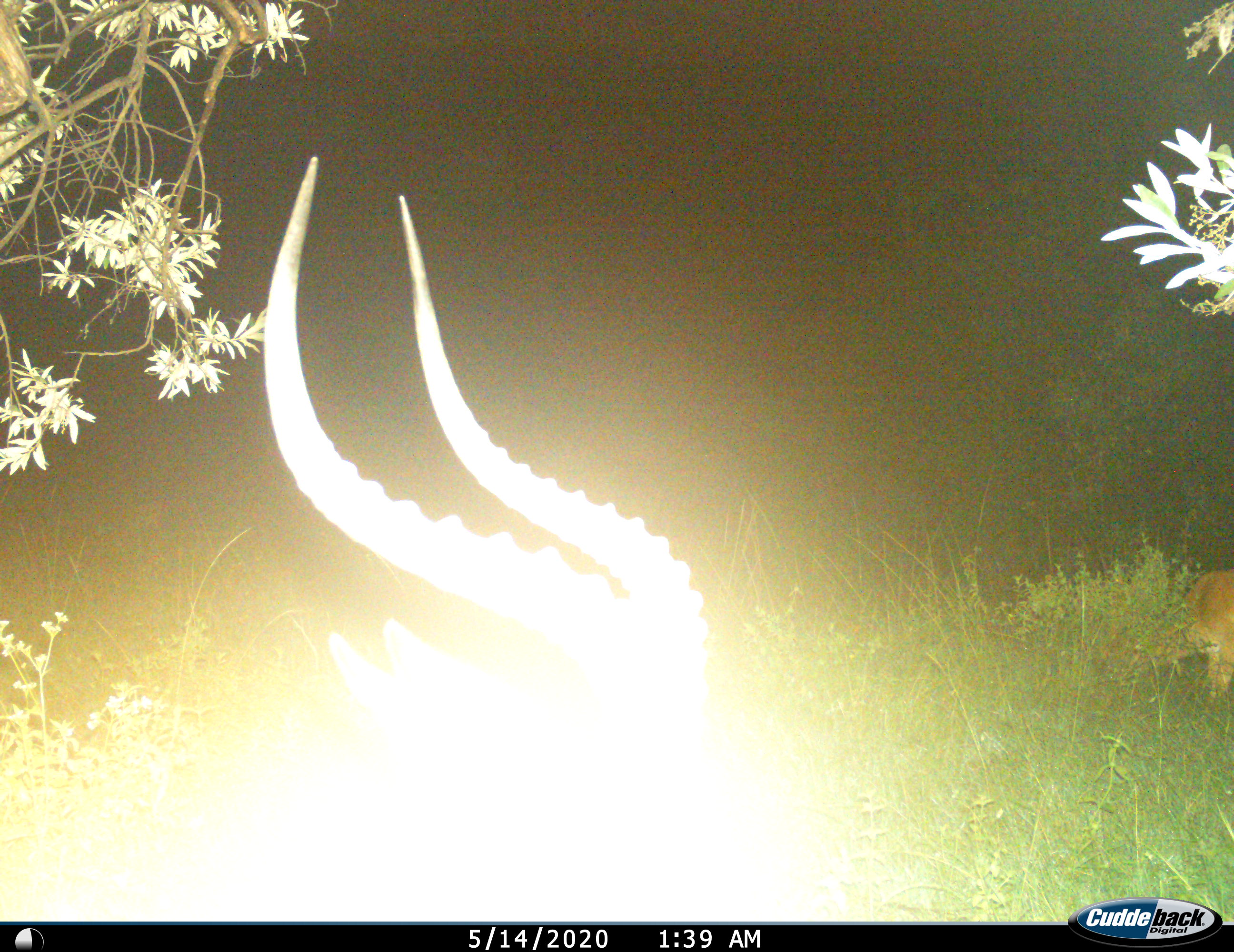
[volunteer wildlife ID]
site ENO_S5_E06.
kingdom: Animalia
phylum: Chordata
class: Mammalia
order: Artiodactyla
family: Bovidae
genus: Aepyceros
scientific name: Aepyceros melampus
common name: impala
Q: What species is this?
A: Impala (Aepyceros melampus).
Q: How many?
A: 1.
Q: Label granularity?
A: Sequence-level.